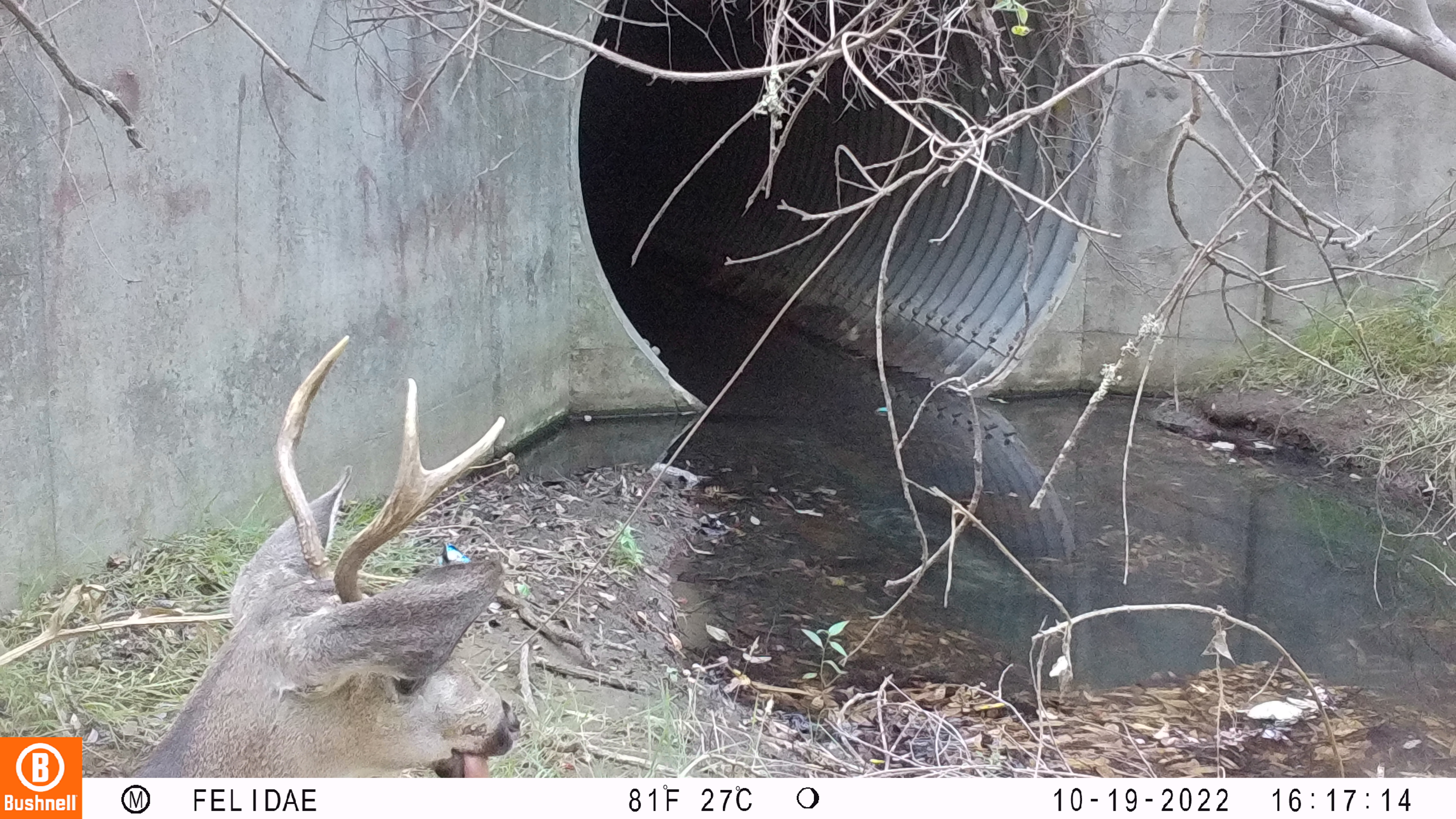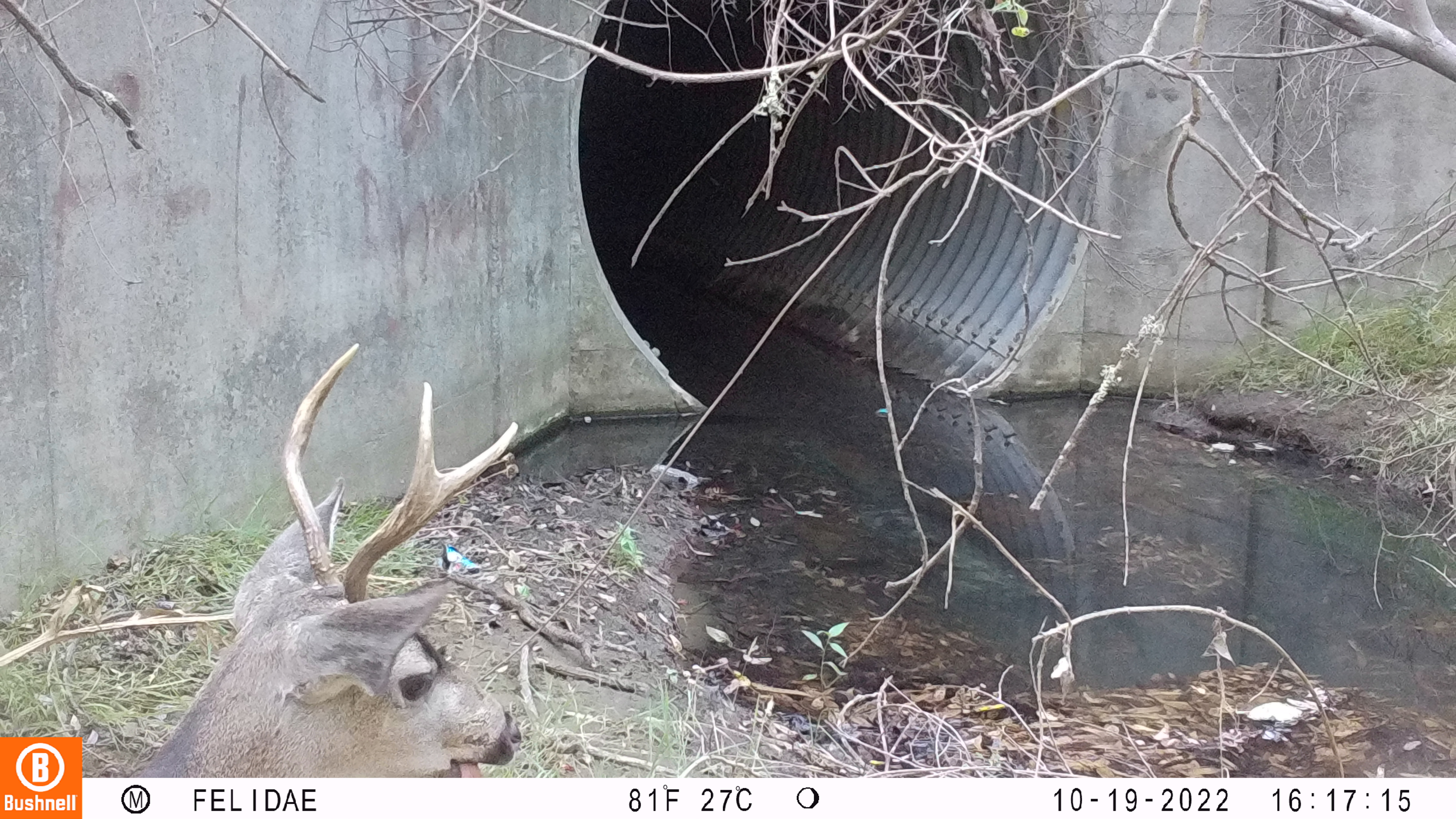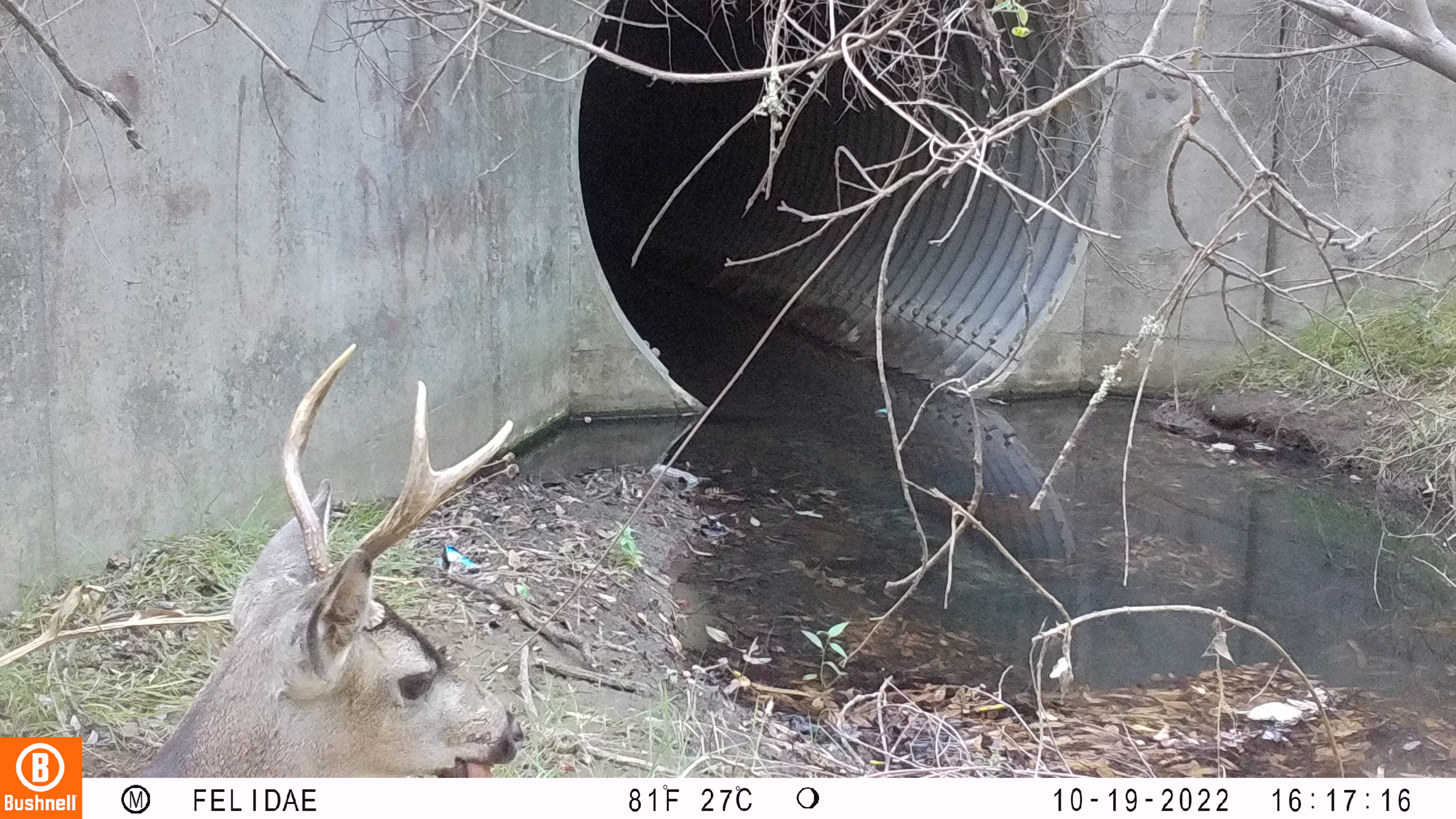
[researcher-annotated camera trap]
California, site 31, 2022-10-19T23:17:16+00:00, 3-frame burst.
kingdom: Animalia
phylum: Chordata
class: Mammalia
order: Artiodactyla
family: Cervidae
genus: Odocoileus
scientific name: Odocoileus hemionus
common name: mule deer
Mule deer (Odocoileus hemionus).